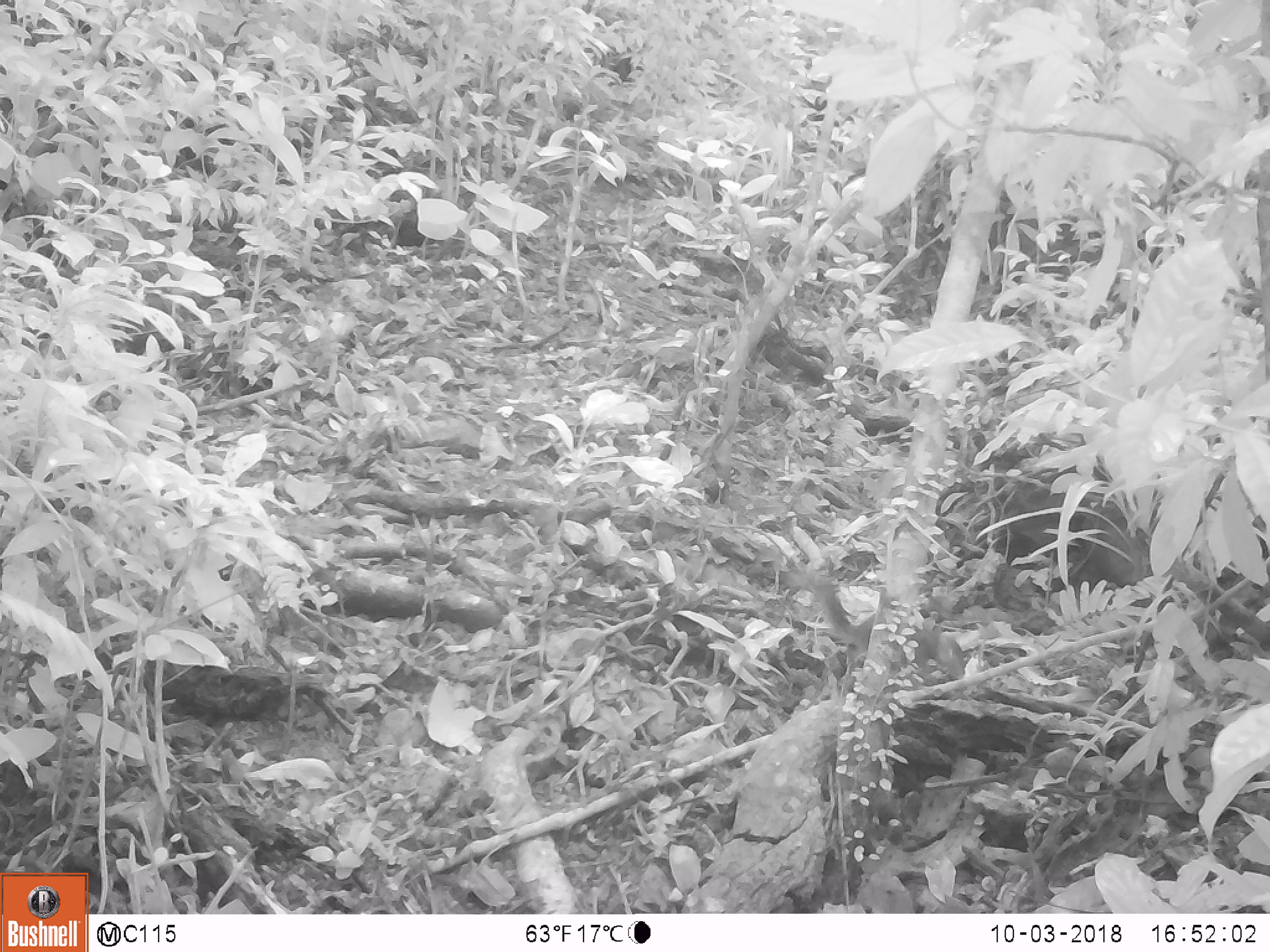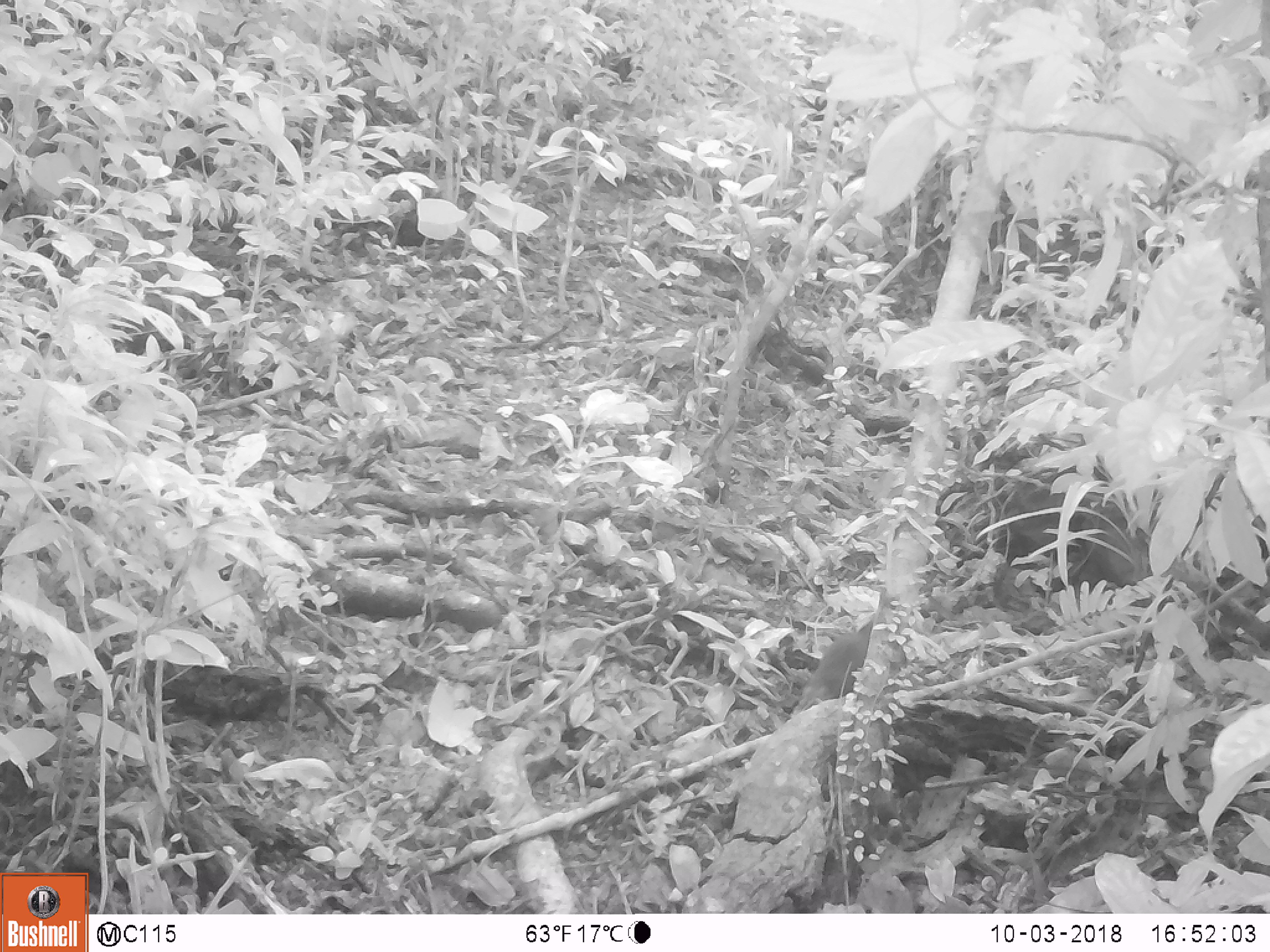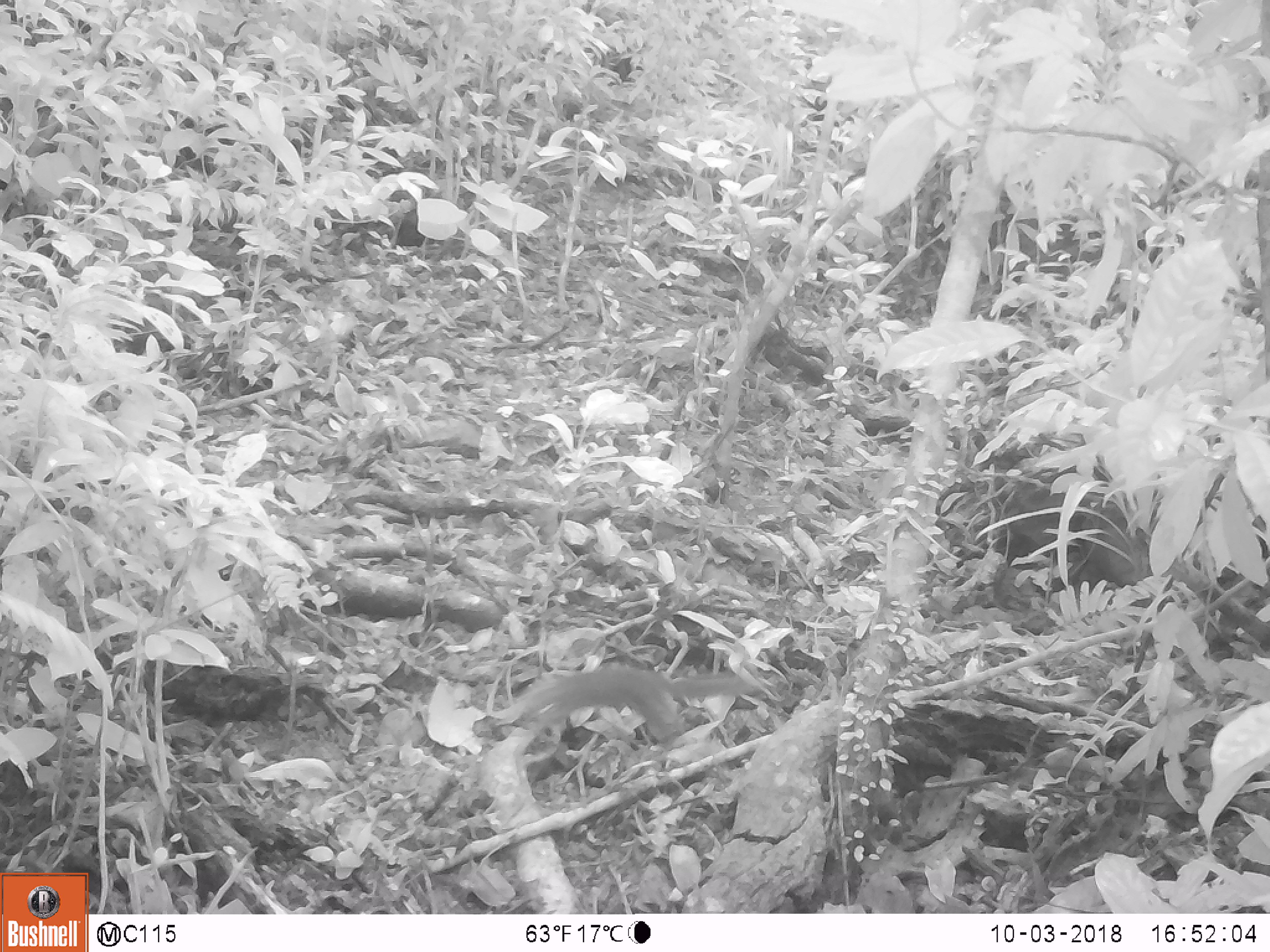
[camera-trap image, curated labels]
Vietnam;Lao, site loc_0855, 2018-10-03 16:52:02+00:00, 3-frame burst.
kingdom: Animalia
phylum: Chordata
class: Mammalia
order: Rodentia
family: Sciuridae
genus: Dremomys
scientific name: Dremomys rufigenis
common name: red-cheeked squirrel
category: red cheeked squirrel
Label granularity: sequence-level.